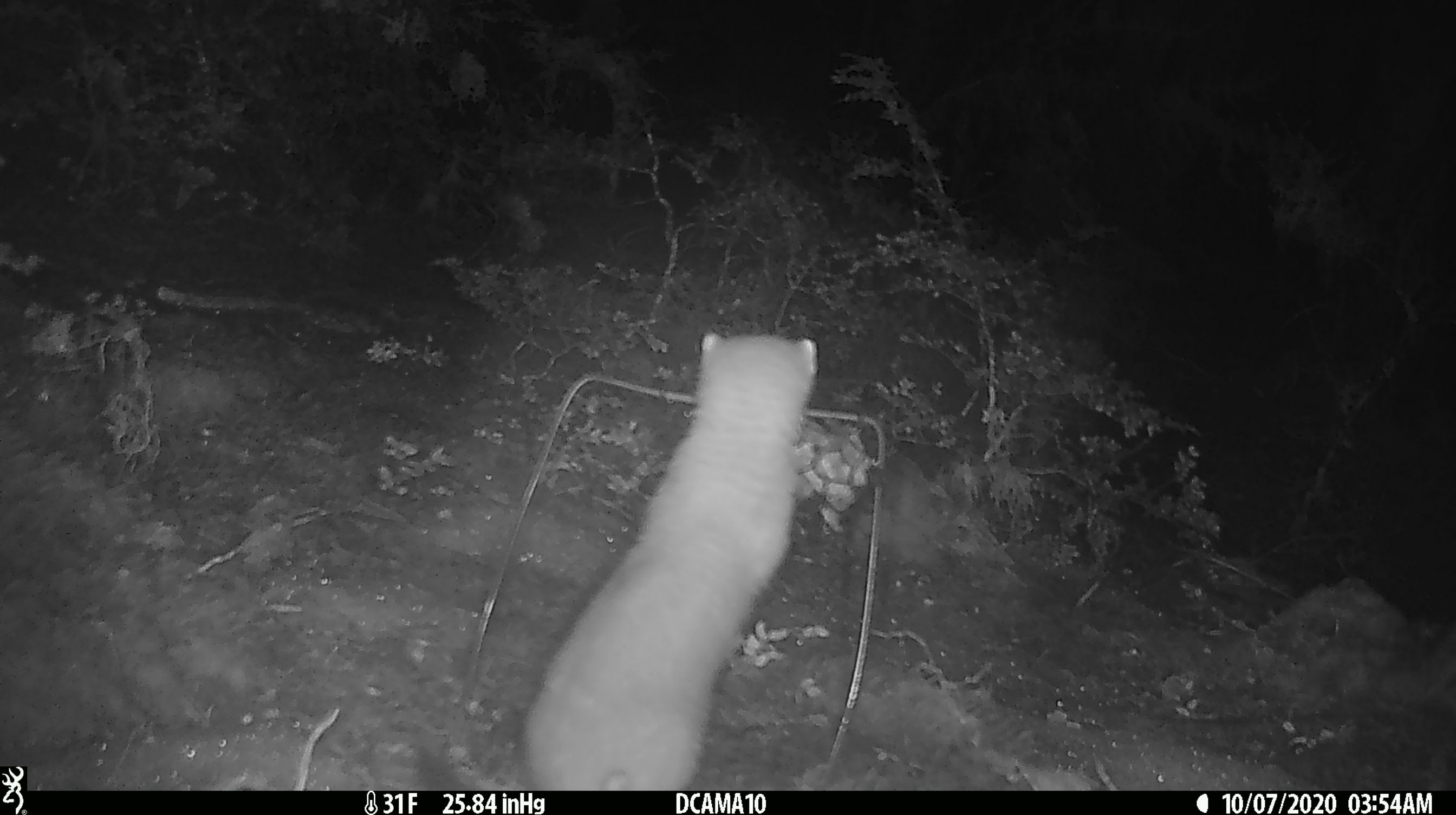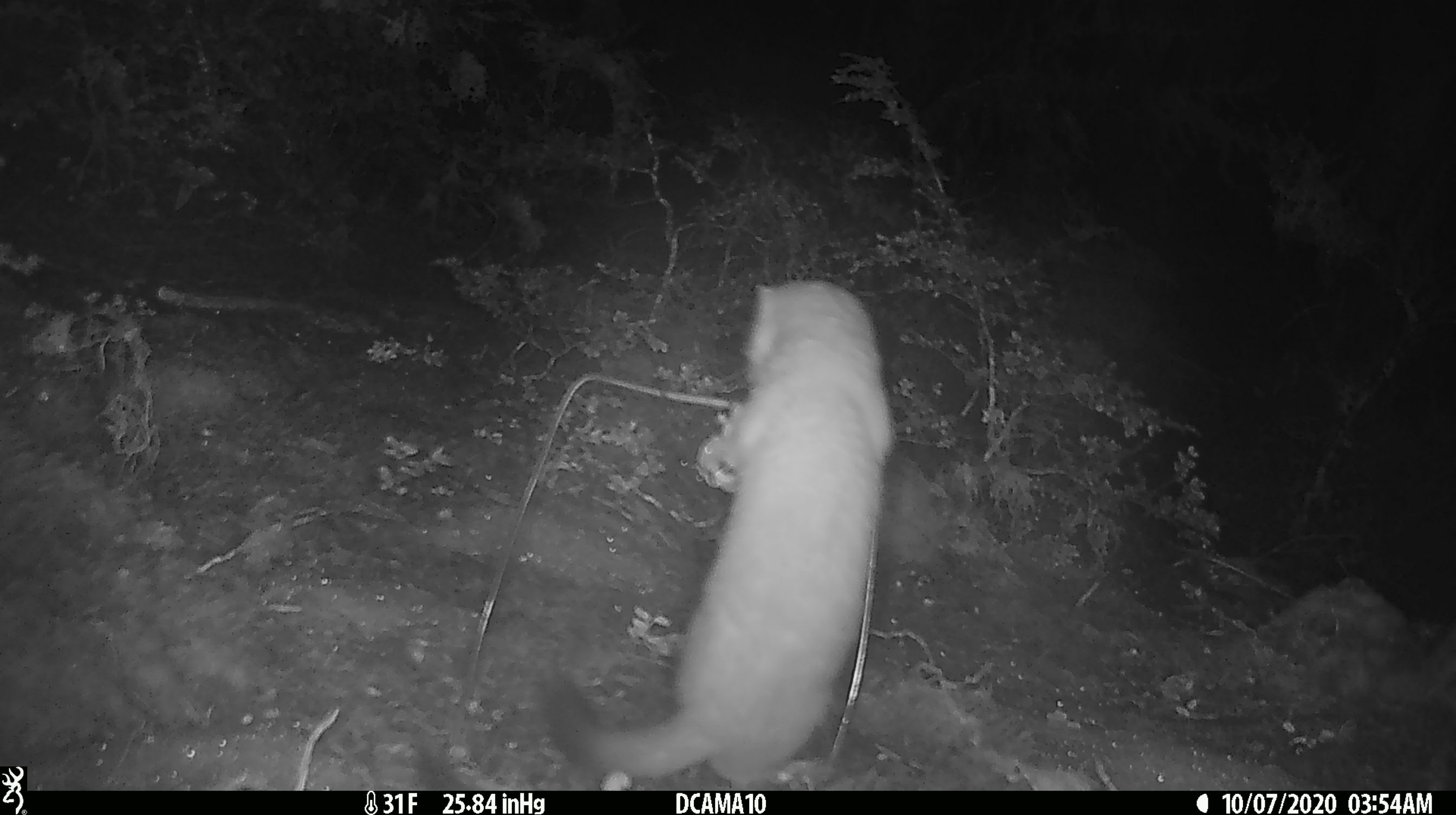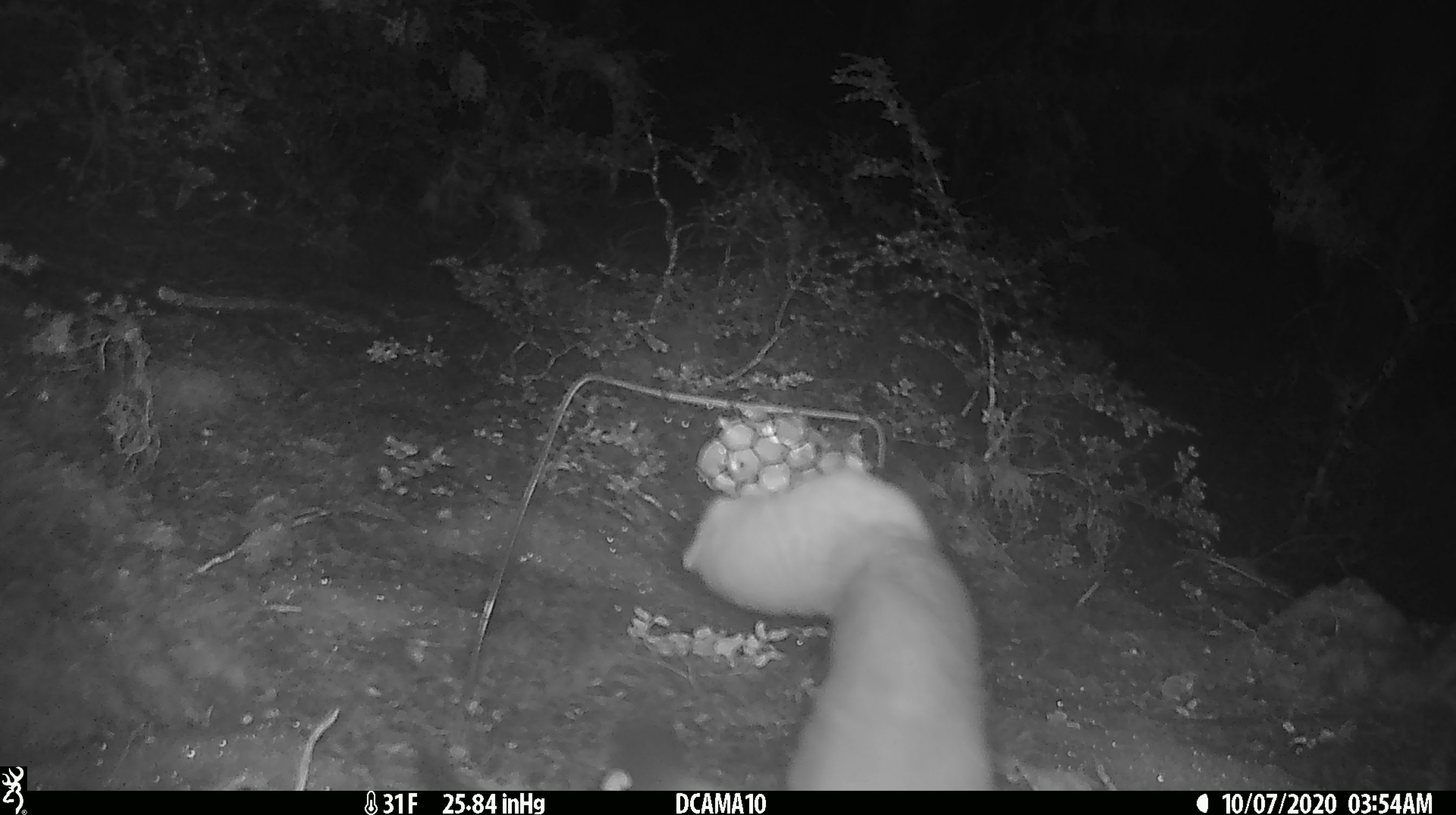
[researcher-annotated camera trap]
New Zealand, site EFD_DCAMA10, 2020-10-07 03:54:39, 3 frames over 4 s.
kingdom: Animalia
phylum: Chordata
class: Mammalia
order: Carnivora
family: Mustelidae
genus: Mustela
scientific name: Mustela erminea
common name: stoat